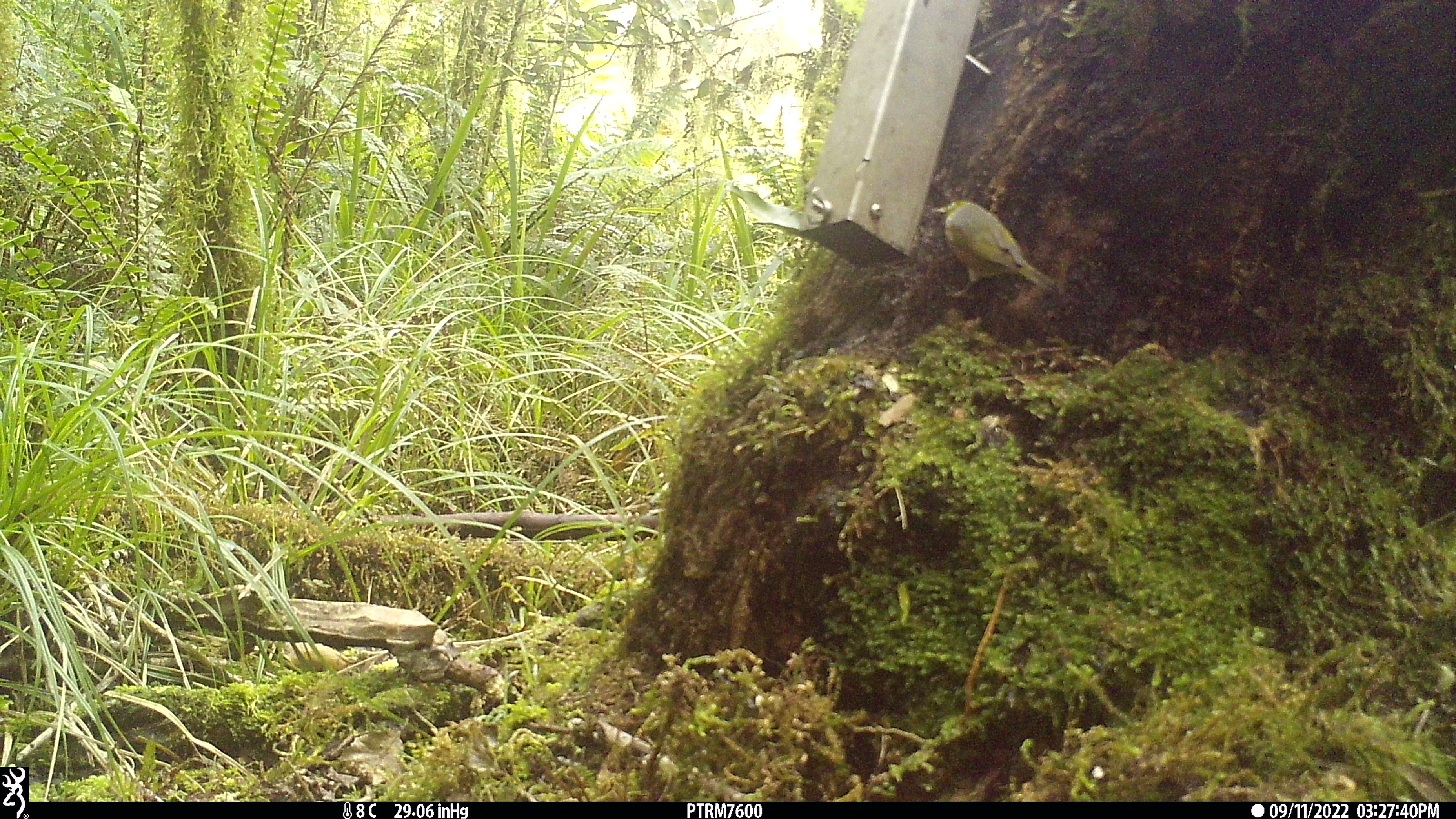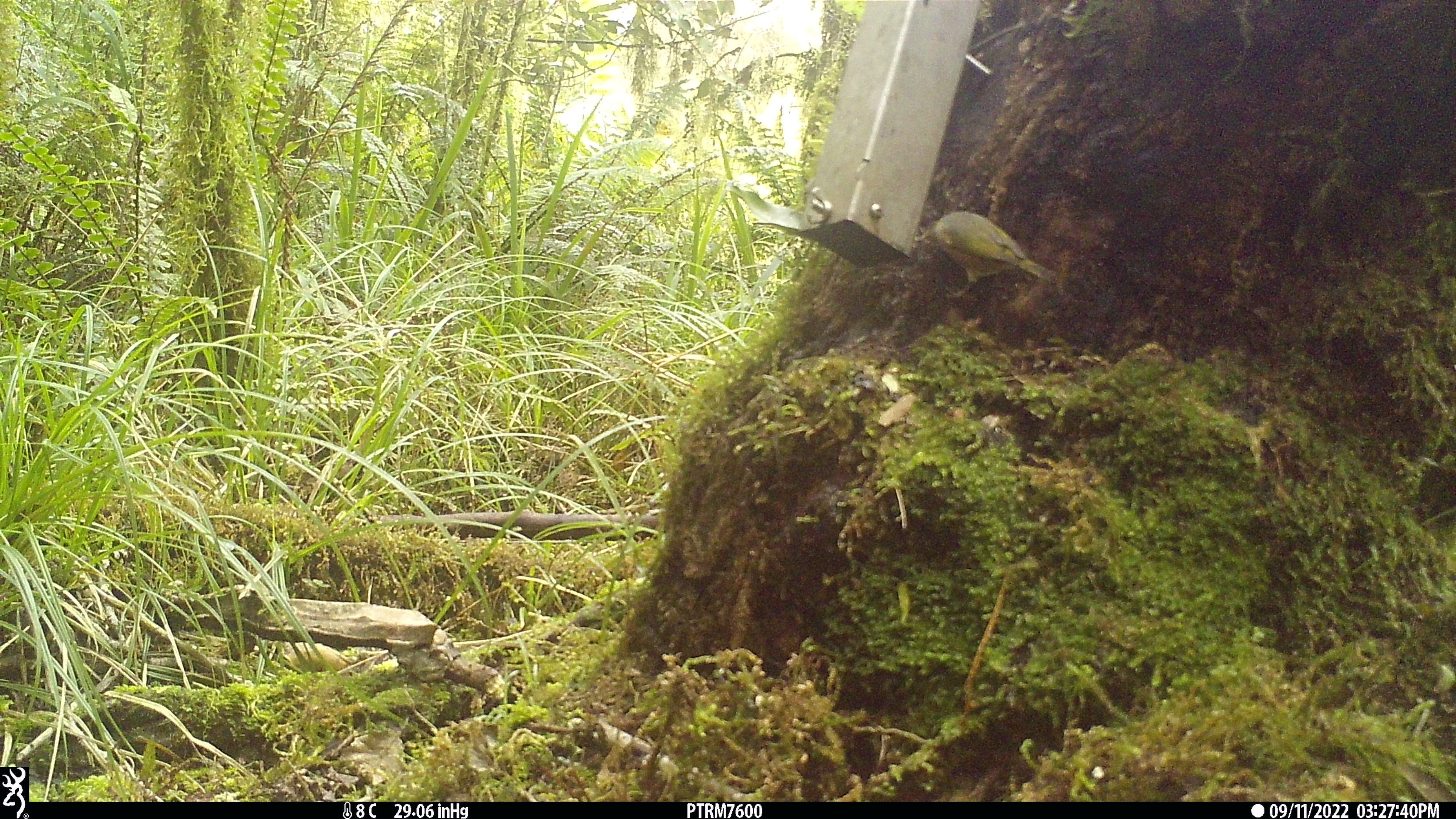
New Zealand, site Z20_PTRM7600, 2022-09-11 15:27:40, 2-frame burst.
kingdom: Animalia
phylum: Chordata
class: Aves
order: Passeriformes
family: Zosteropidae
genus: Zosterops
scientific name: Zosterops lateralis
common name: silvereye